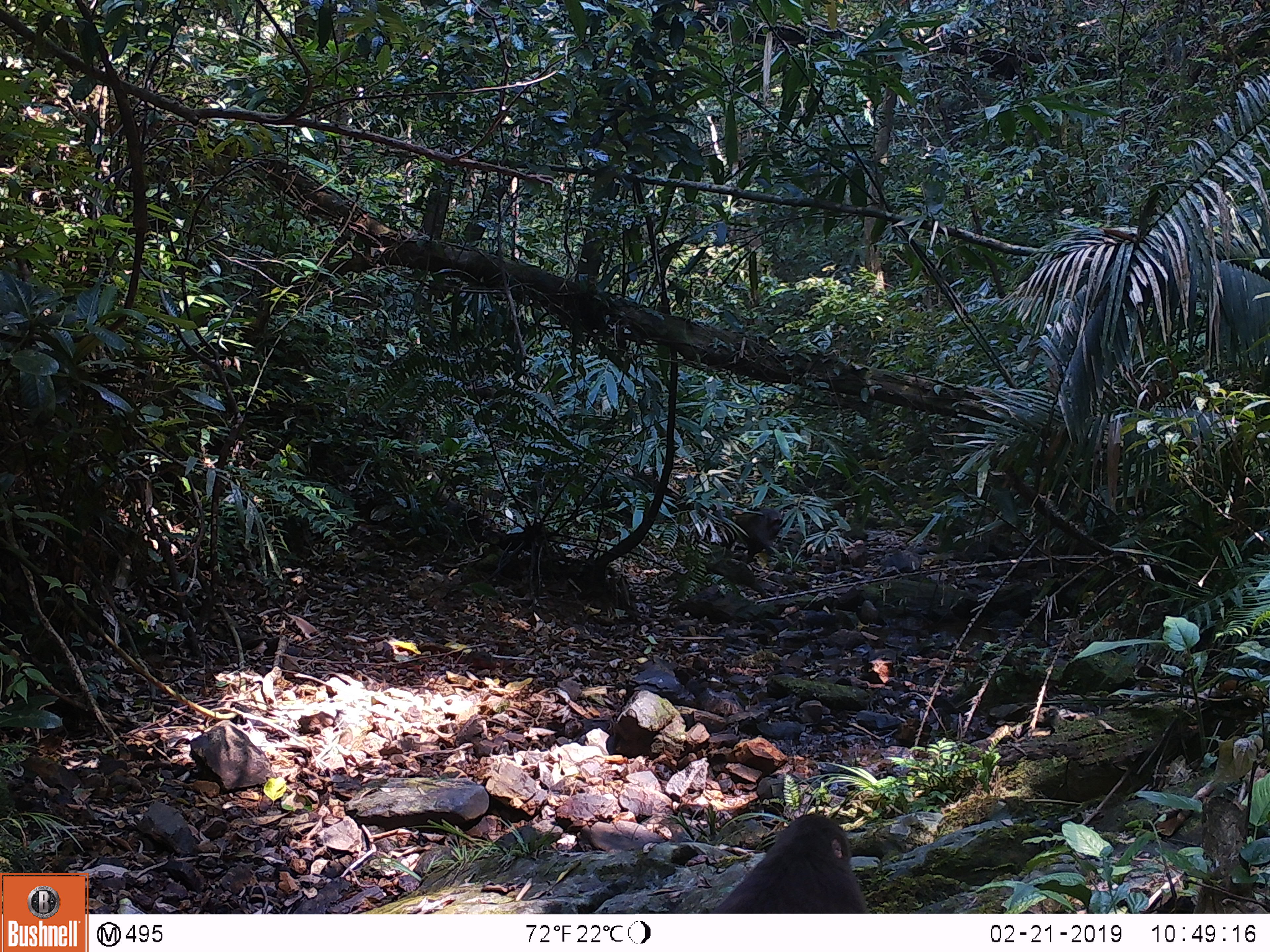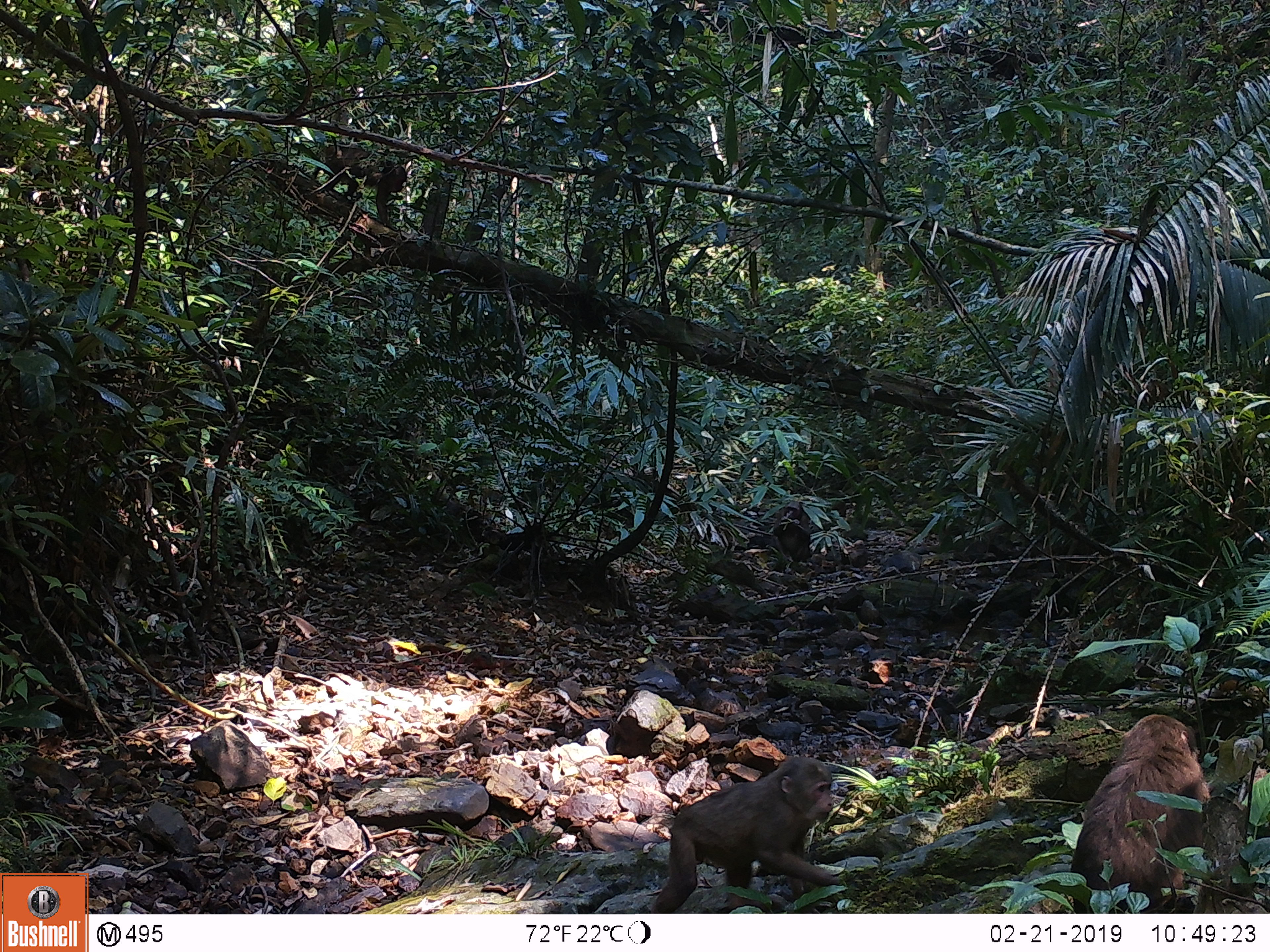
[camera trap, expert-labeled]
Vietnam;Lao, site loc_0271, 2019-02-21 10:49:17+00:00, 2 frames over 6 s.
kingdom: Animalia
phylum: Chordata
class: Mammalia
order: Primates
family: Cercopithecidae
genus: Macaca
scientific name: Macaca arctoides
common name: stump-tailed macaque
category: stump tailed macaque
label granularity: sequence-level